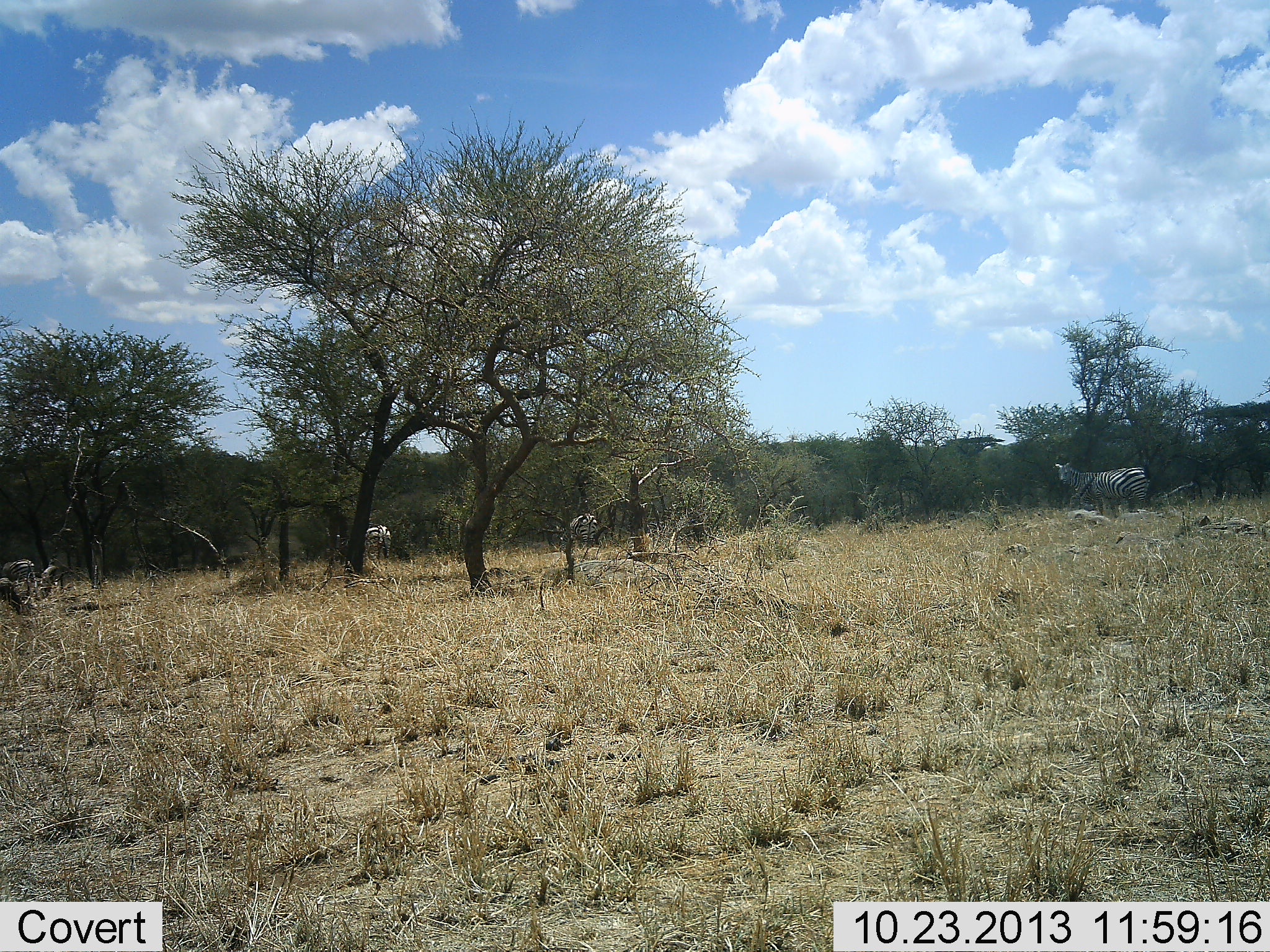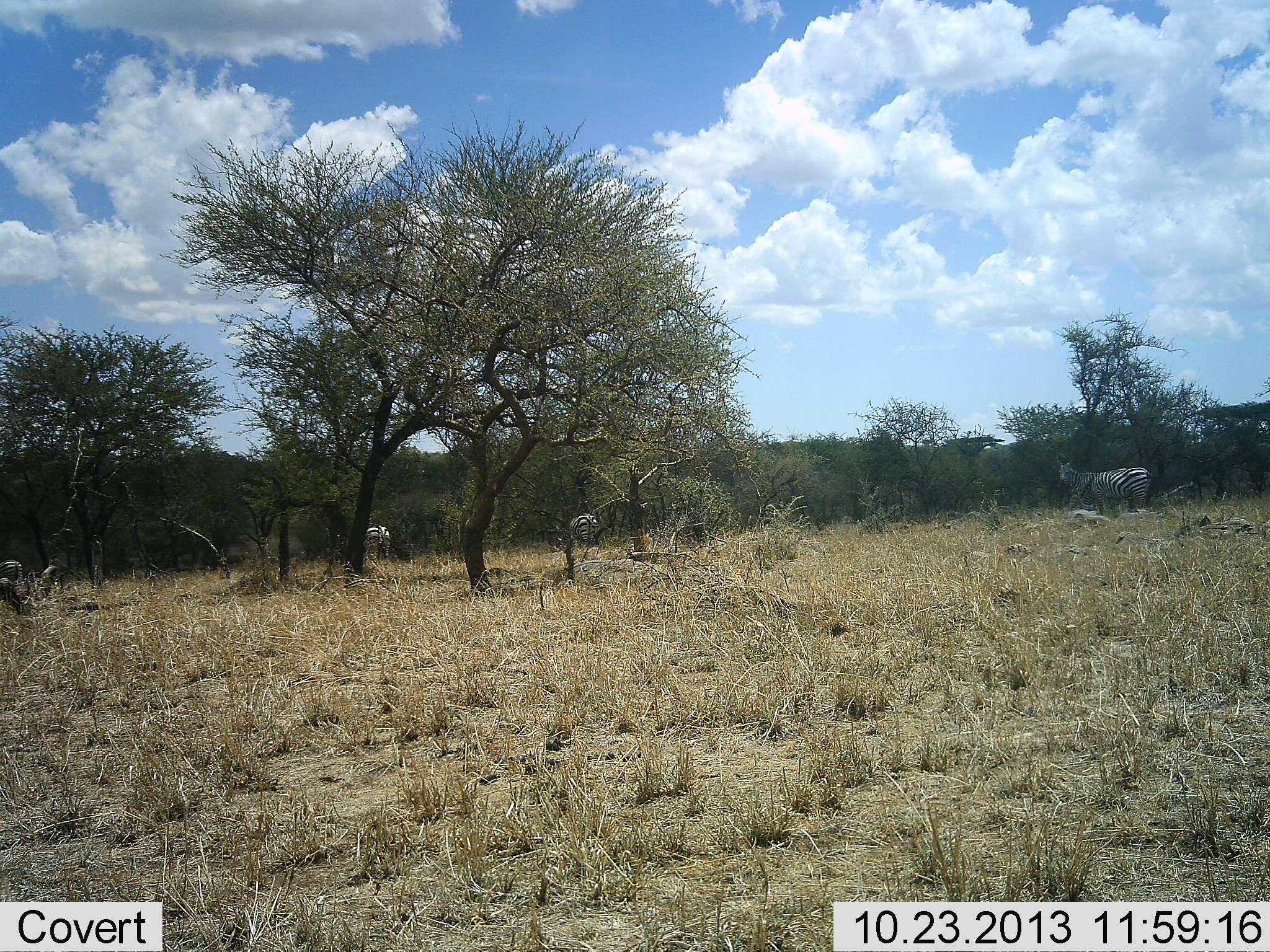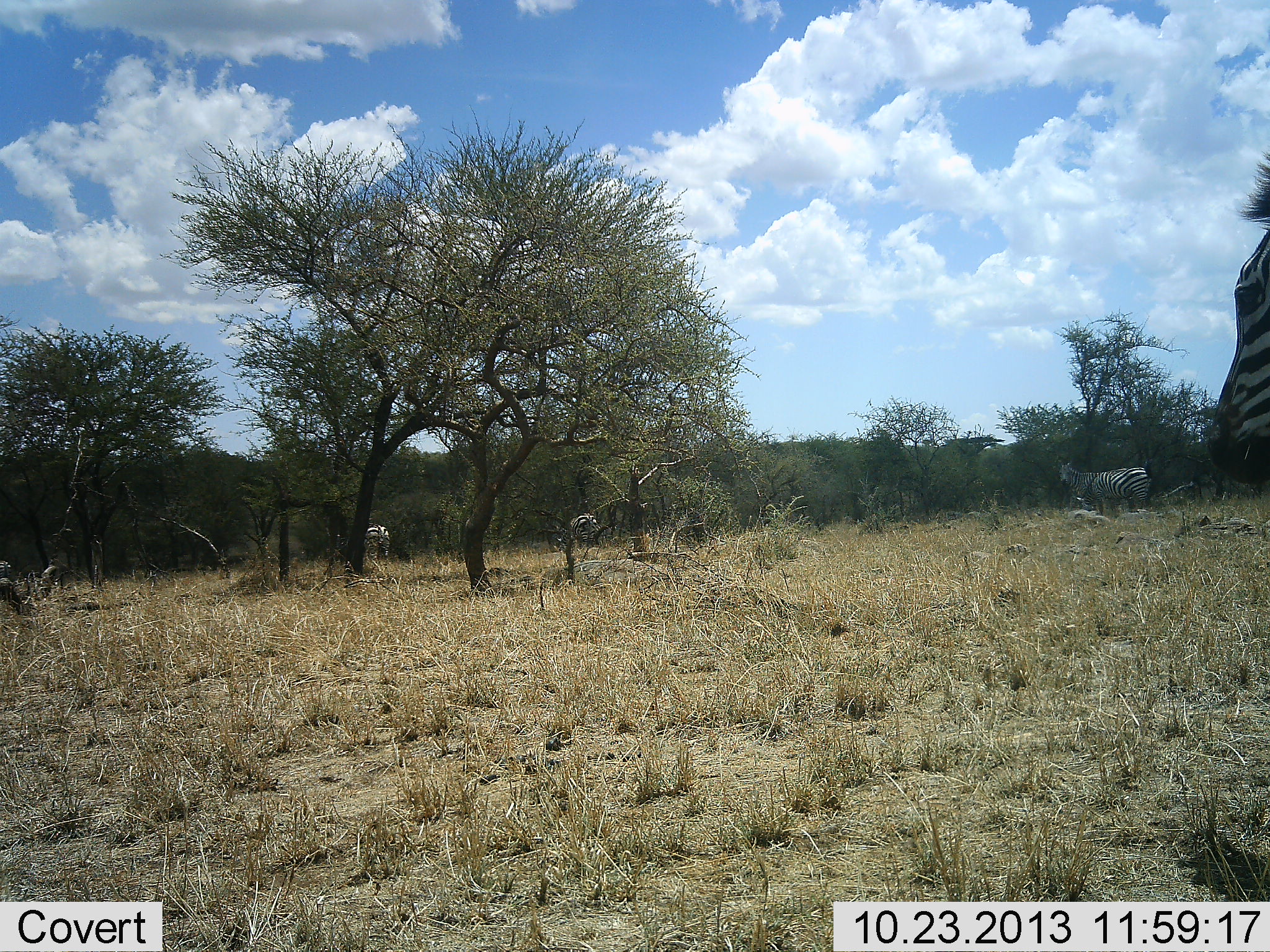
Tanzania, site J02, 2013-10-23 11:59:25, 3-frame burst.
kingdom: Animalia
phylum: Chordata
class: Mammalia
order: Perissodactyla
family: Equidae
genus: Equus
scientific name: Equus quagga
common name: plains zebra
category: zebra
Zebra (plains zebra) (Equus quagga), count 5. Behavior (volunteer vote fractions): standing 72%, resting 5%, moving 46%, interacting 0%. Young present (vote fraction): 3%. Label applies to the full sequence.